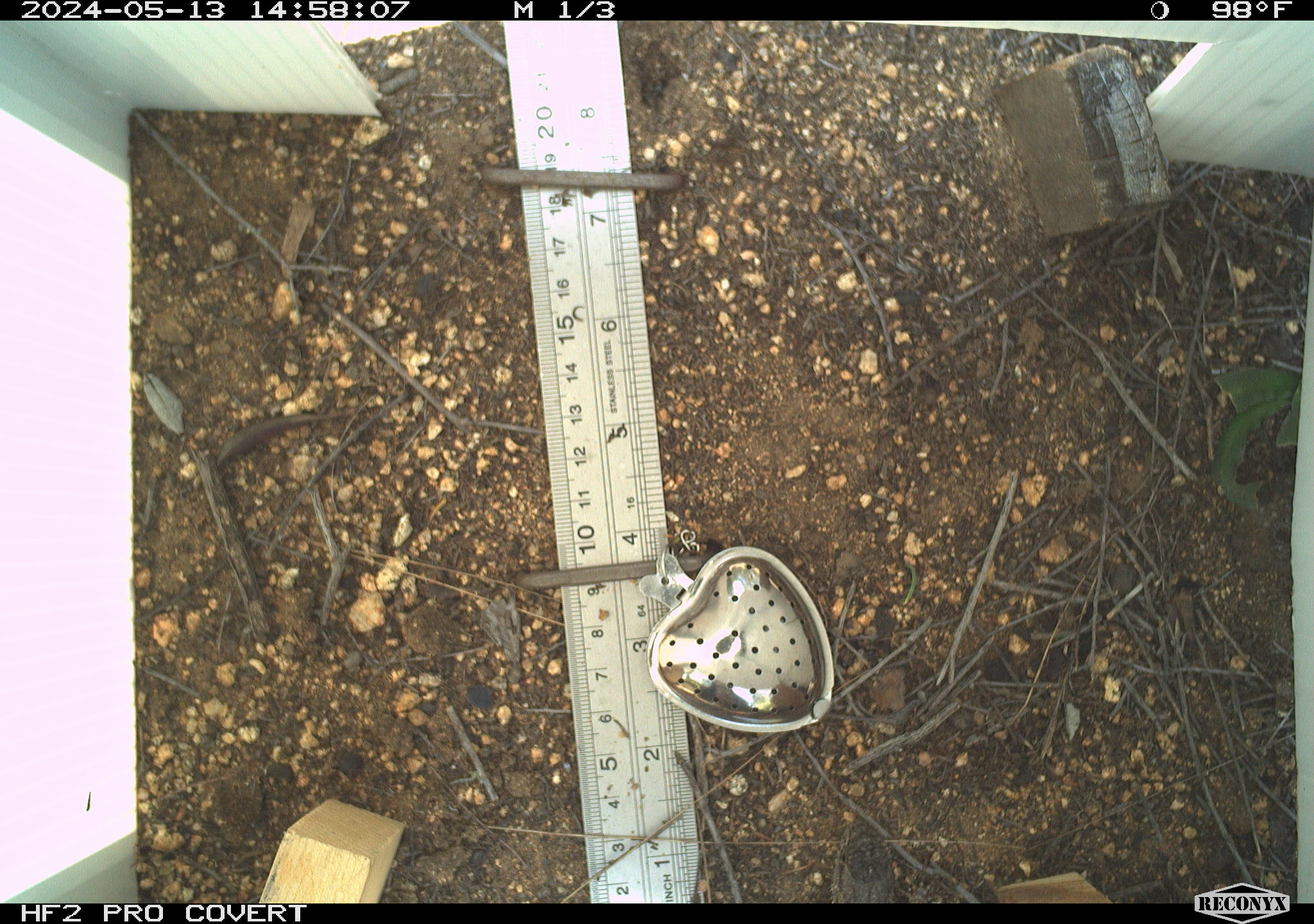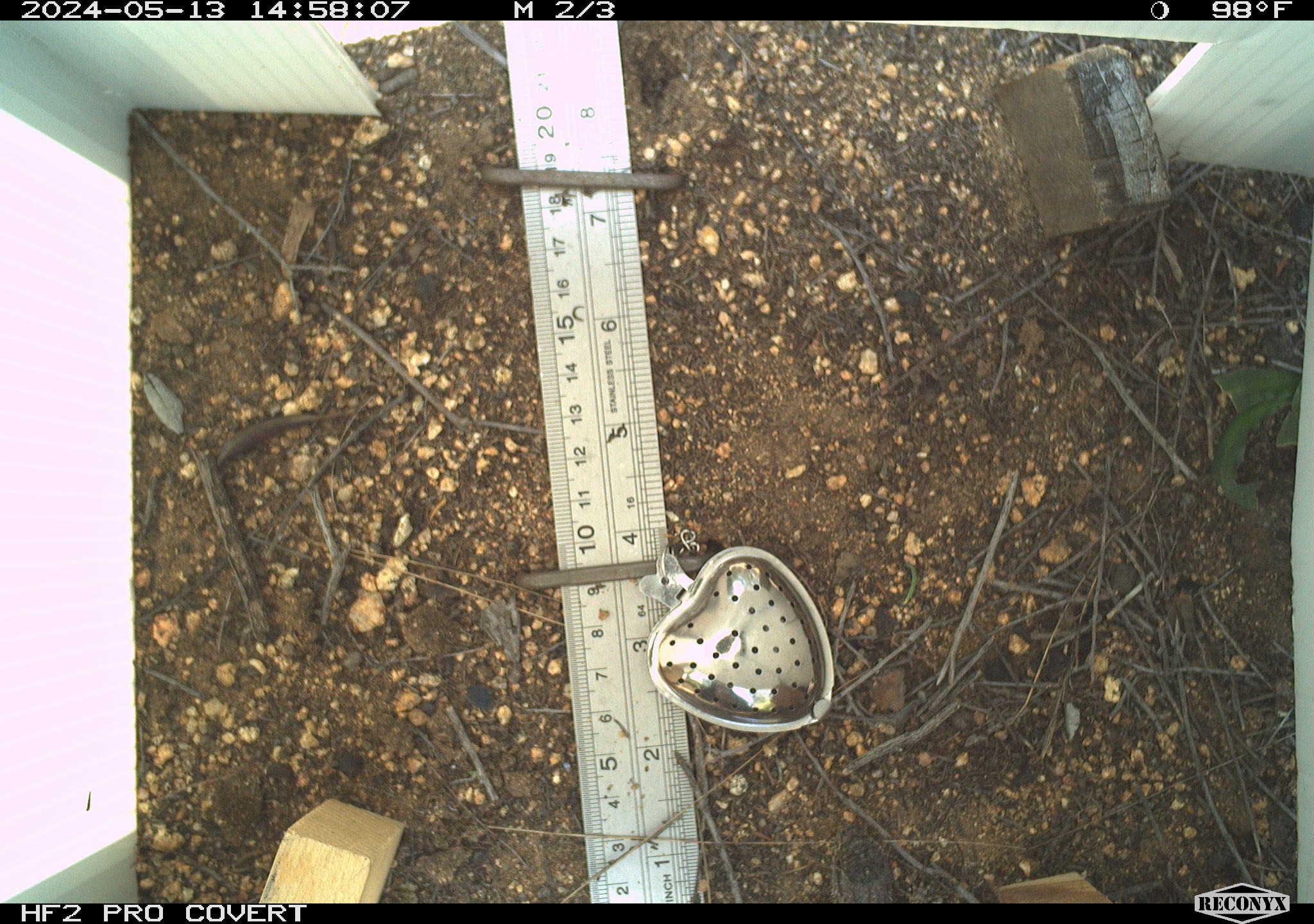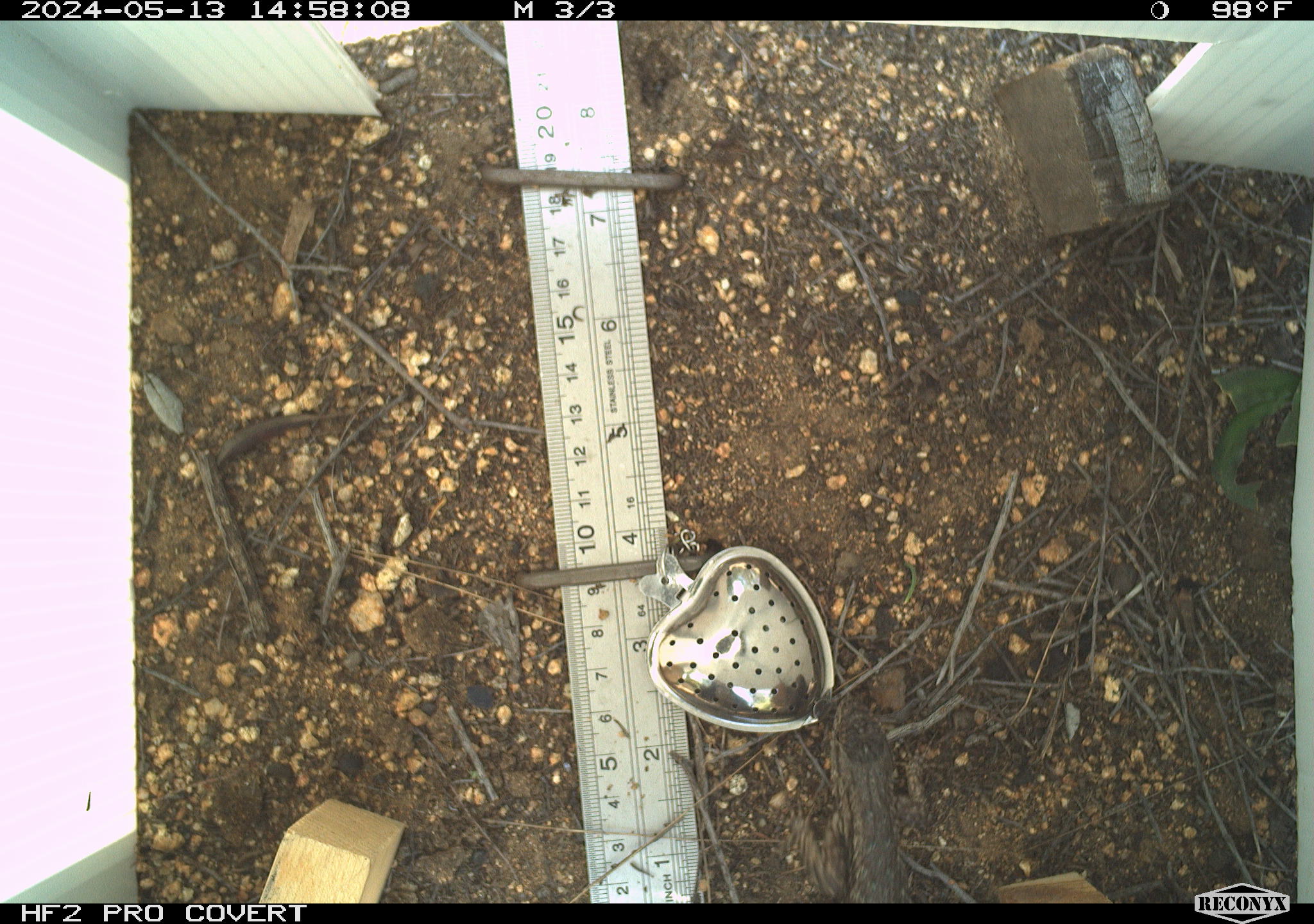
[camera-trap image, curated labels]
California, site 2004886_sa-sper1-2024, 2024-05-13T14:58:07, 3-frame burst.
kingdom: Animalia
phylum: Chordata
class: Reptilia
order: Squamata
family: Phrynosomatidae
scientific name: Phrynosomatidae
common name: phrynosomatid lizards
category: phrynosomatidae family